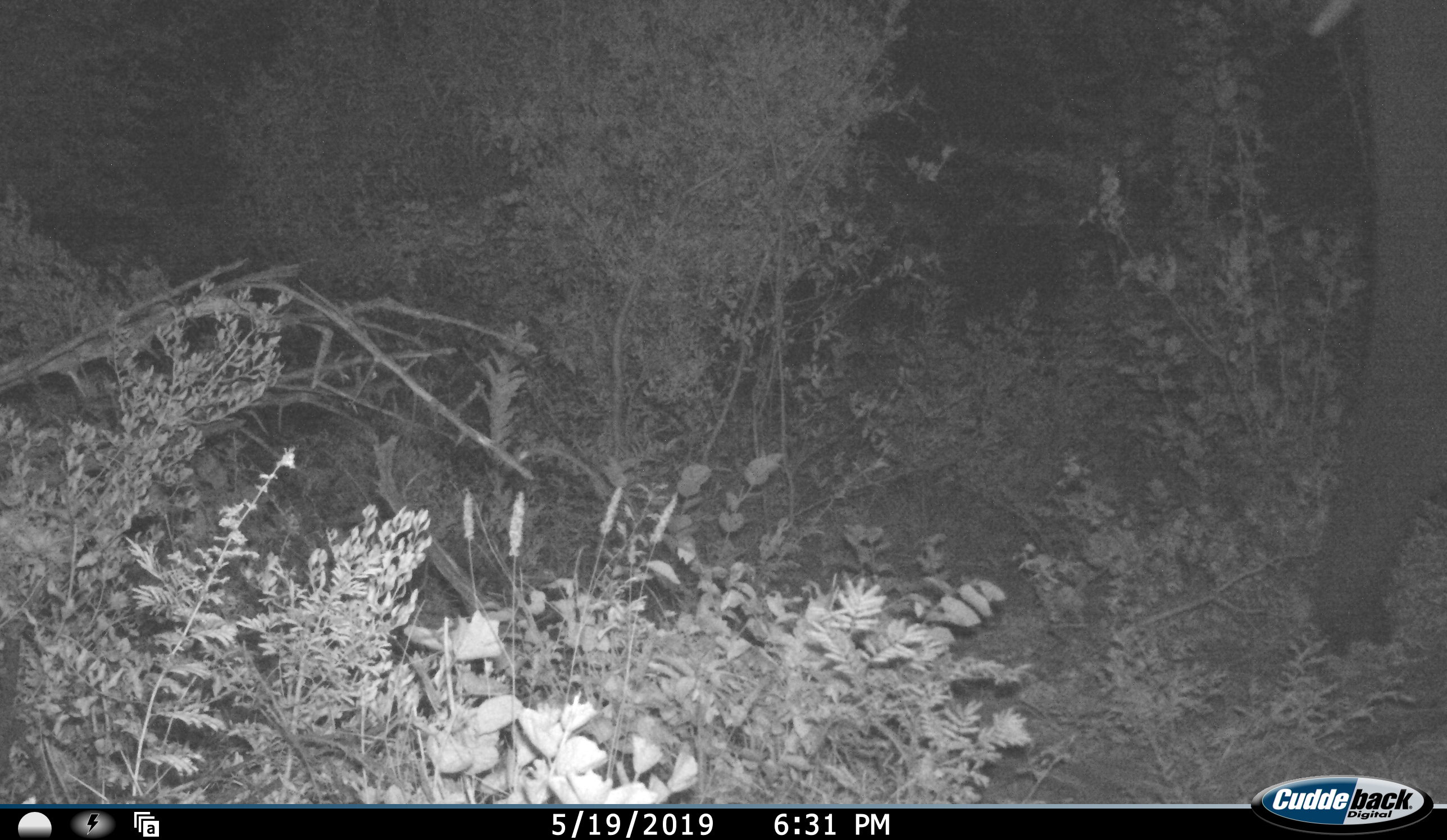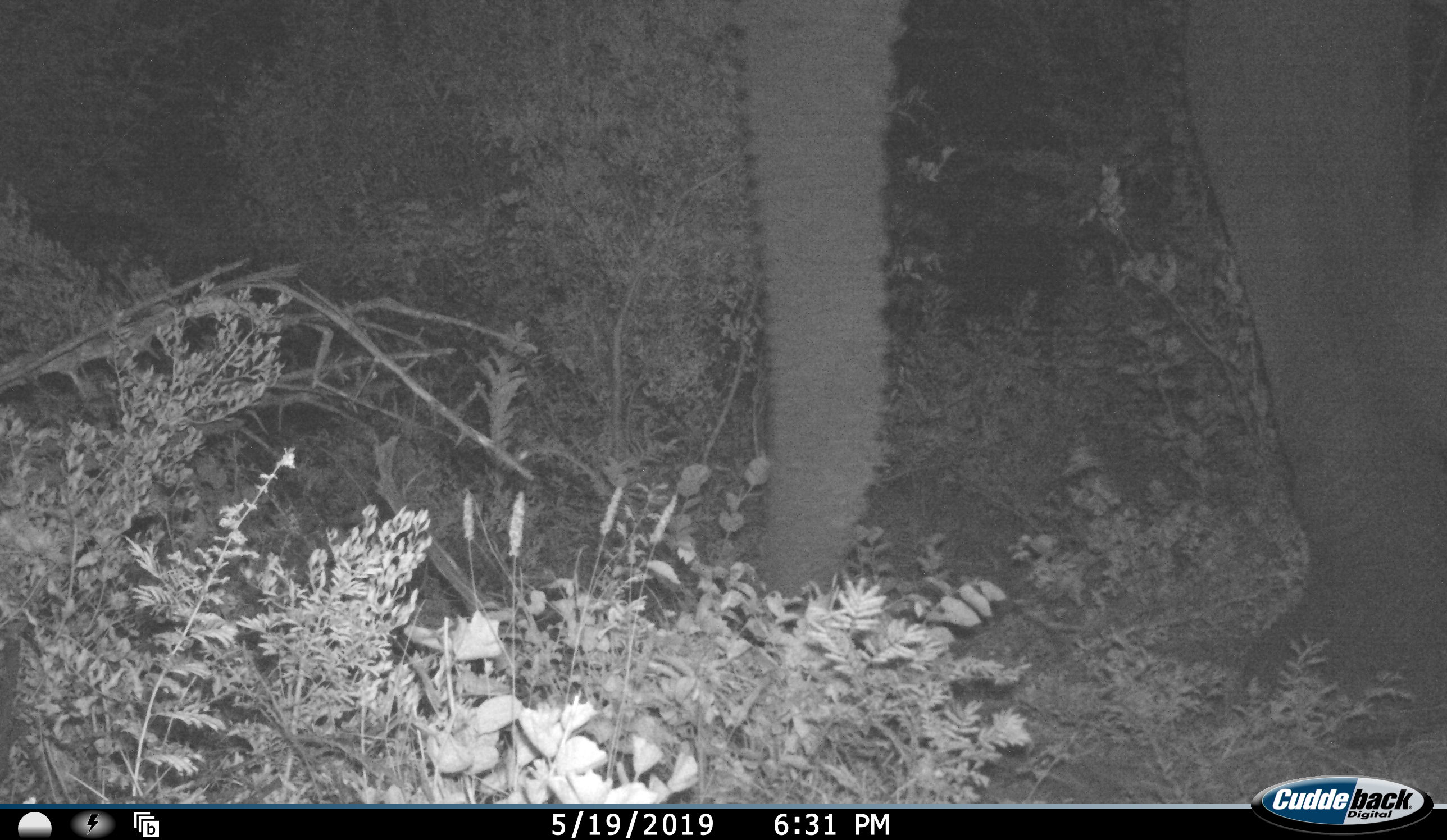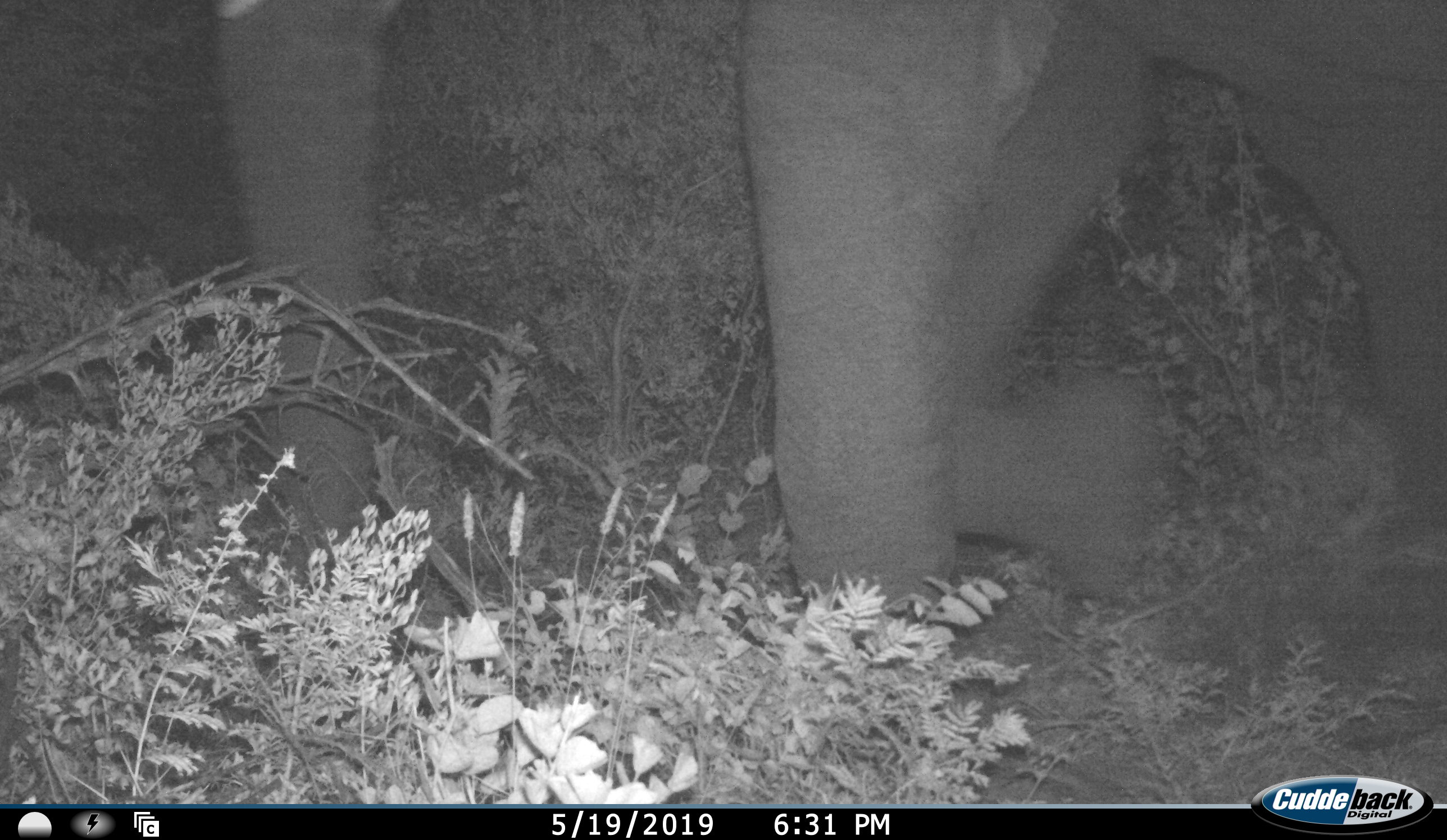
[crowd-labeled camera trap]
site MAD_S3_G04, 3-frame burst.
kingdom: Animalia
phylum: Chordata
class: Mammalia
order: Proboscidea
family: Elephantidae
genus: Loxodonta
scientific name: Loxodonta africana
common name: african bush elephant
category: elephant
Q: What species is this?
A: Elephant (african bush elephant) (Loxodonta africana).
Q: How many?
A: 1.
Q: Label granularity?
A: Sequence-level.